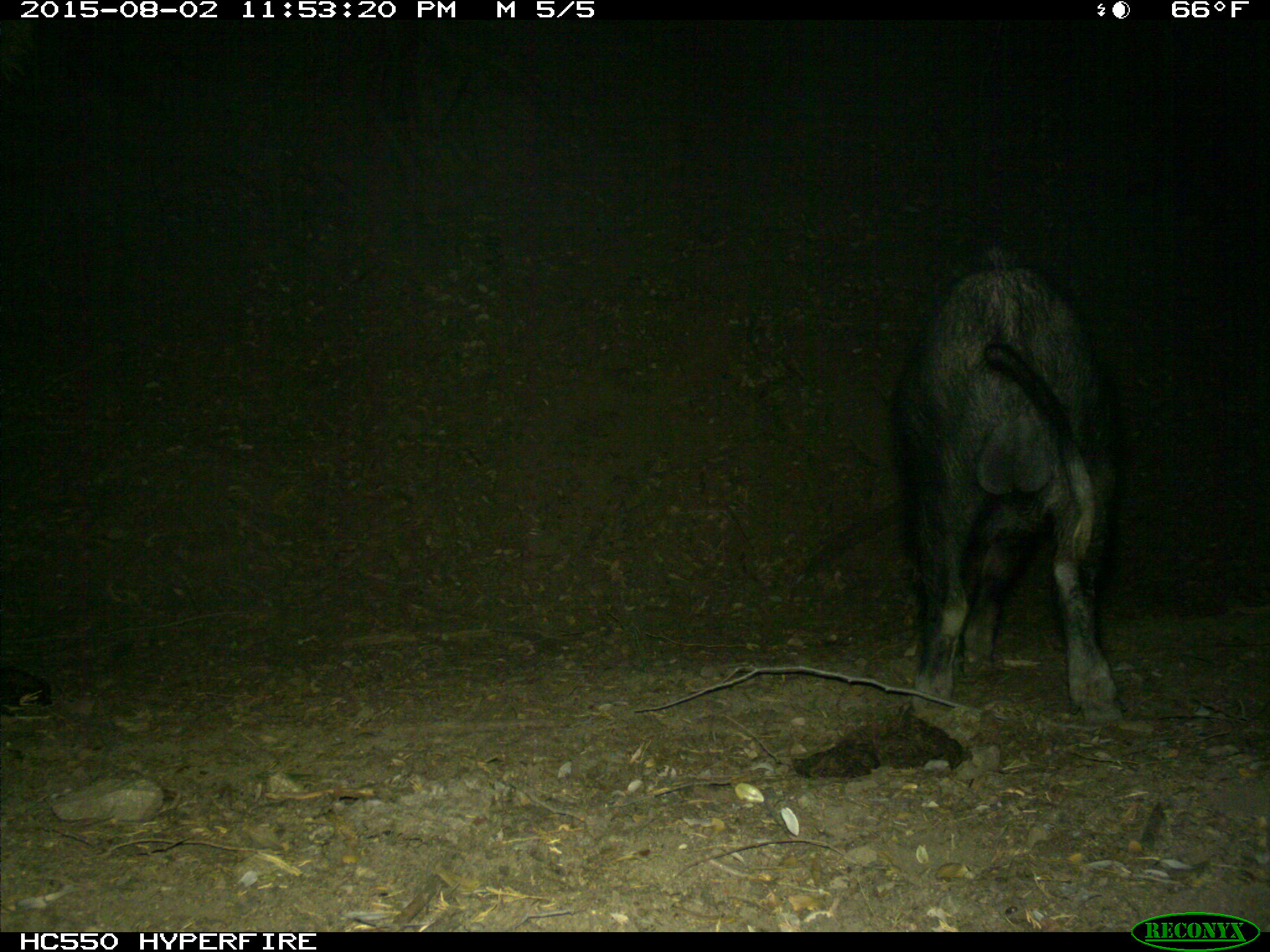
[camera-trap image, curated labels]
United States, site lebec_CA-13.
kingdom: Animalia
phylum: Chordata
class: Mammalia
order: Artiodactyla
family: Suidae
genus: Sus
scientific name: Sus scrofa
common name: wild boar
Sus scrofa (wild boar).